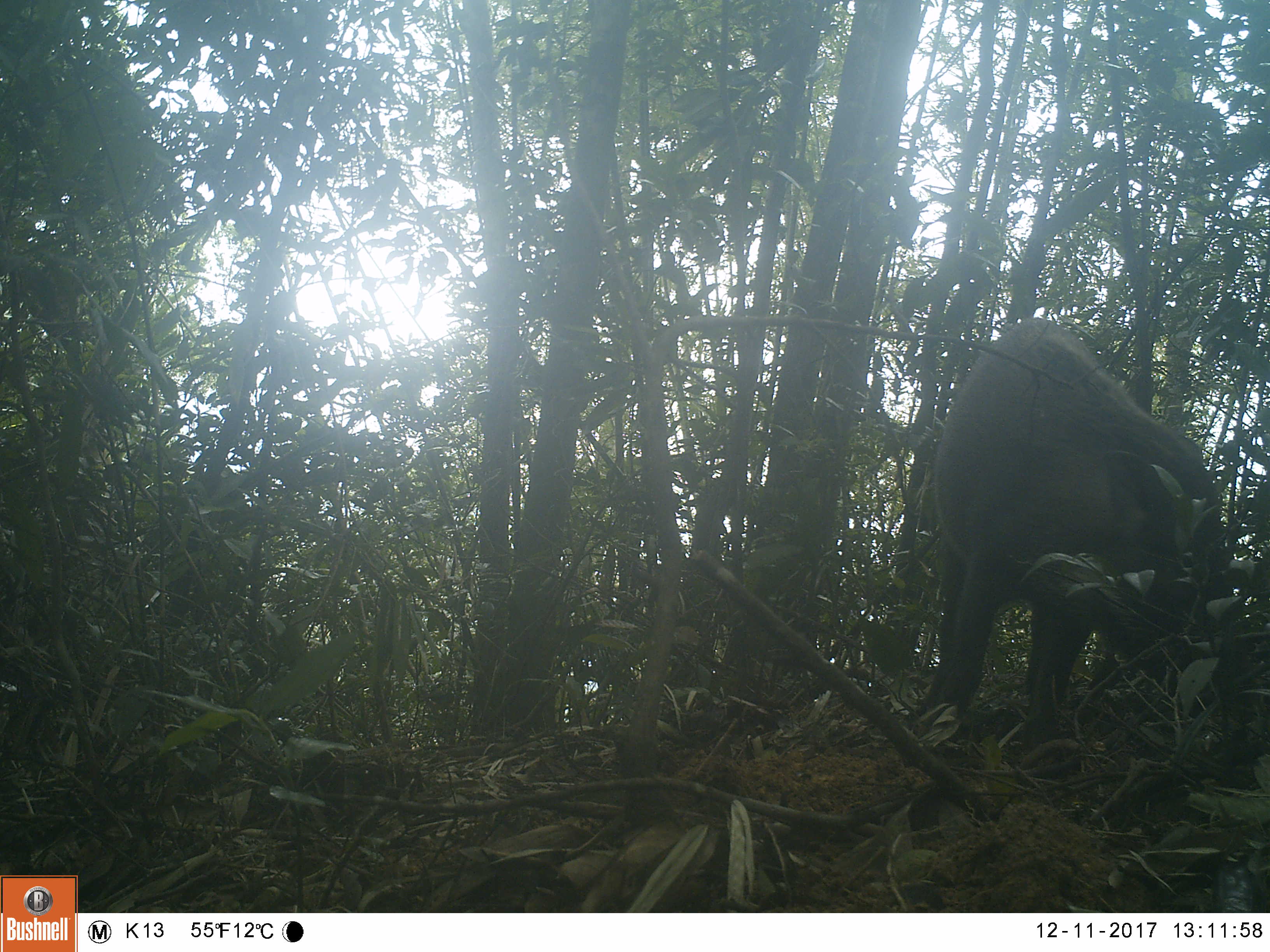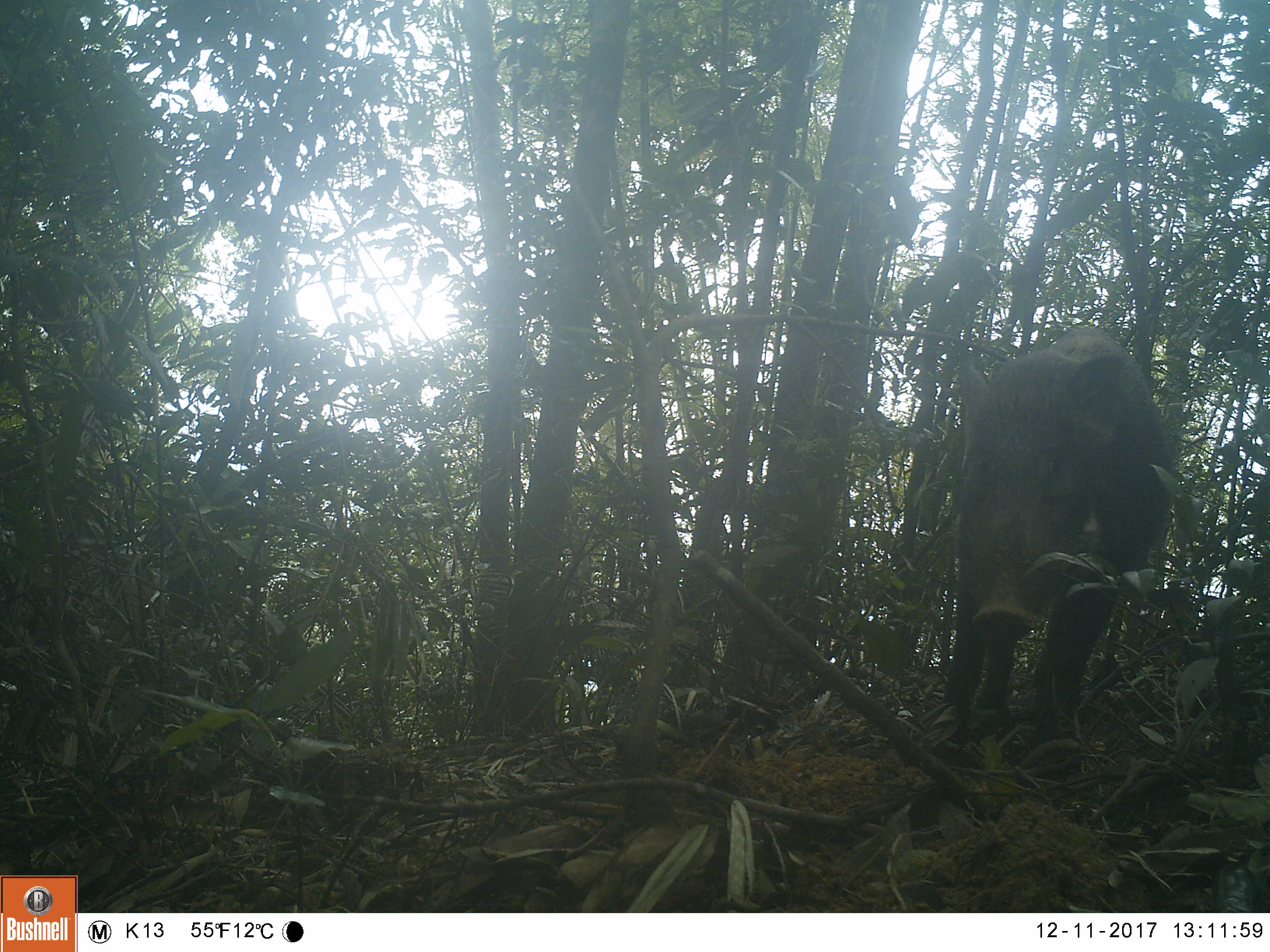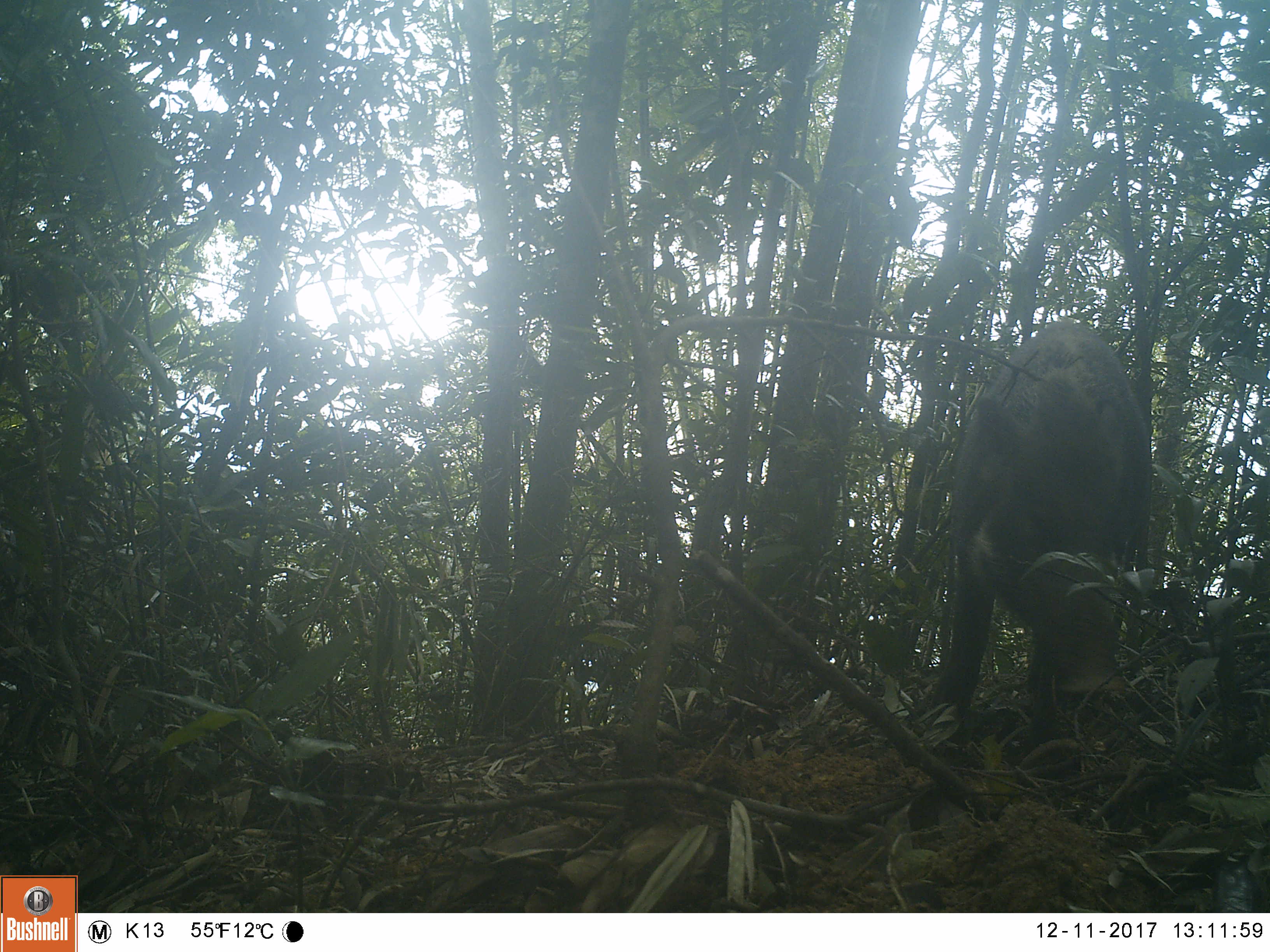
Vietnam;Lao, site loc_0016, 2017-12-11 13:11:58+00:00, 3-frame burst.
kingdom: Animalia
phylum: Chordata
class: Mammalia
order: Artiodactyla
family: Suidae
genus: Sus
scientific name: Sus scrofa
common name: eurasian wild pig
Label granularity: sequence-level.